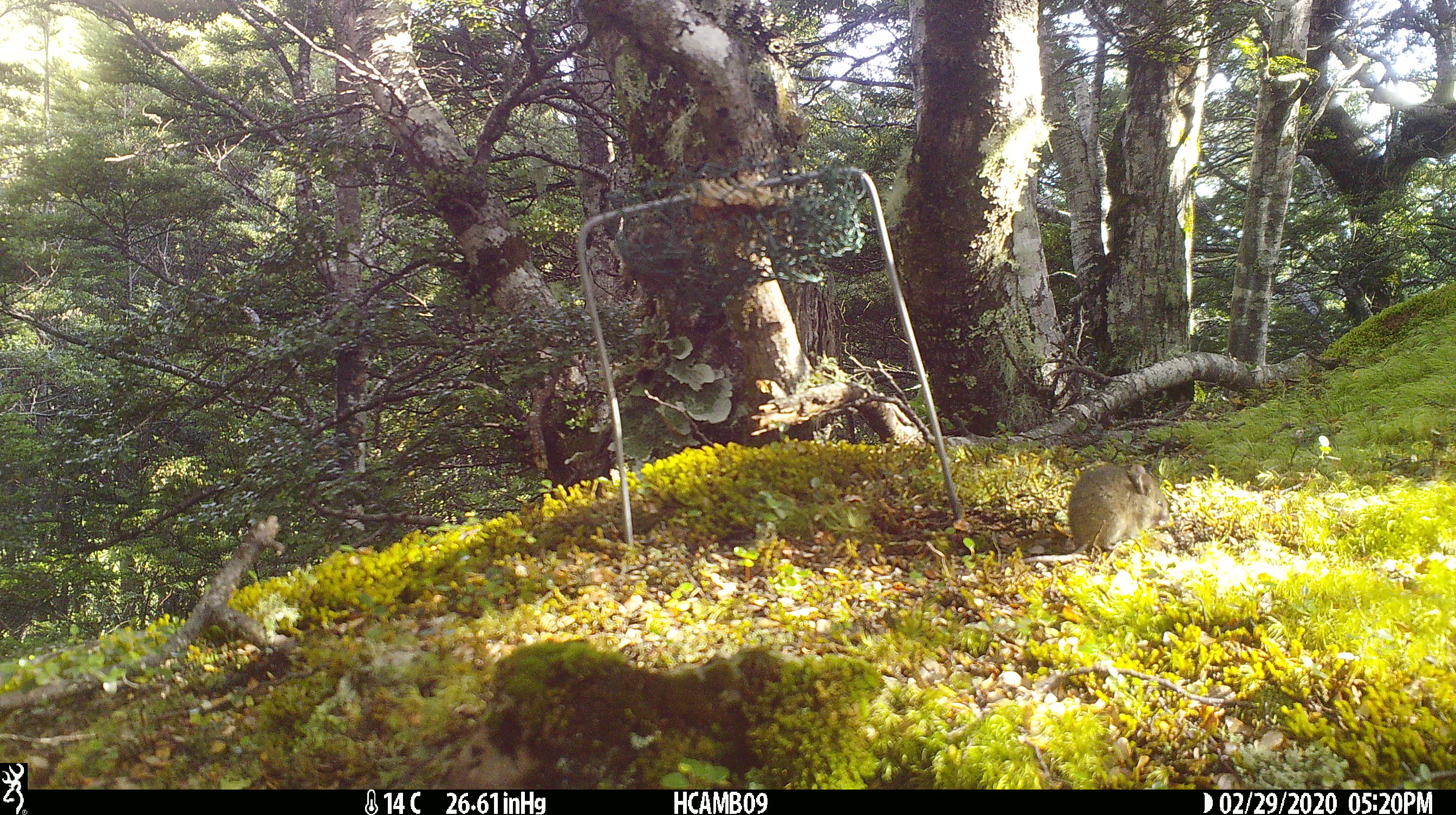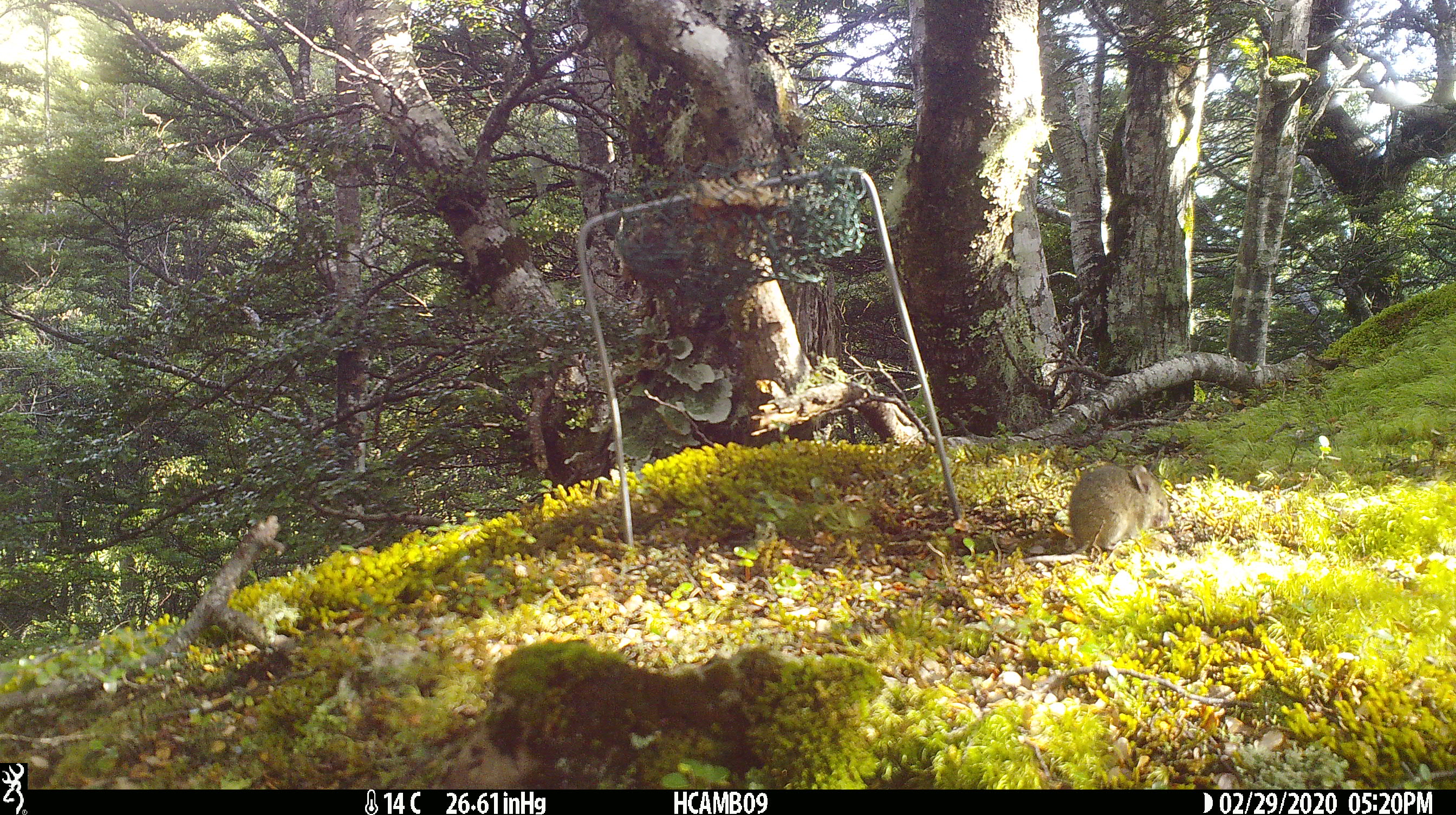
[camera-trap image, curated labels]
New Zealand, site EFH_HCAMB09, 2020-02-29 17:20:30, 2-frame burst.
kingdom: Animalia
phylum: Chordata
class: Mammalia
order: Rodentia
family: Muridae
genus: Mus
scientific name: Mus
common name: mouse